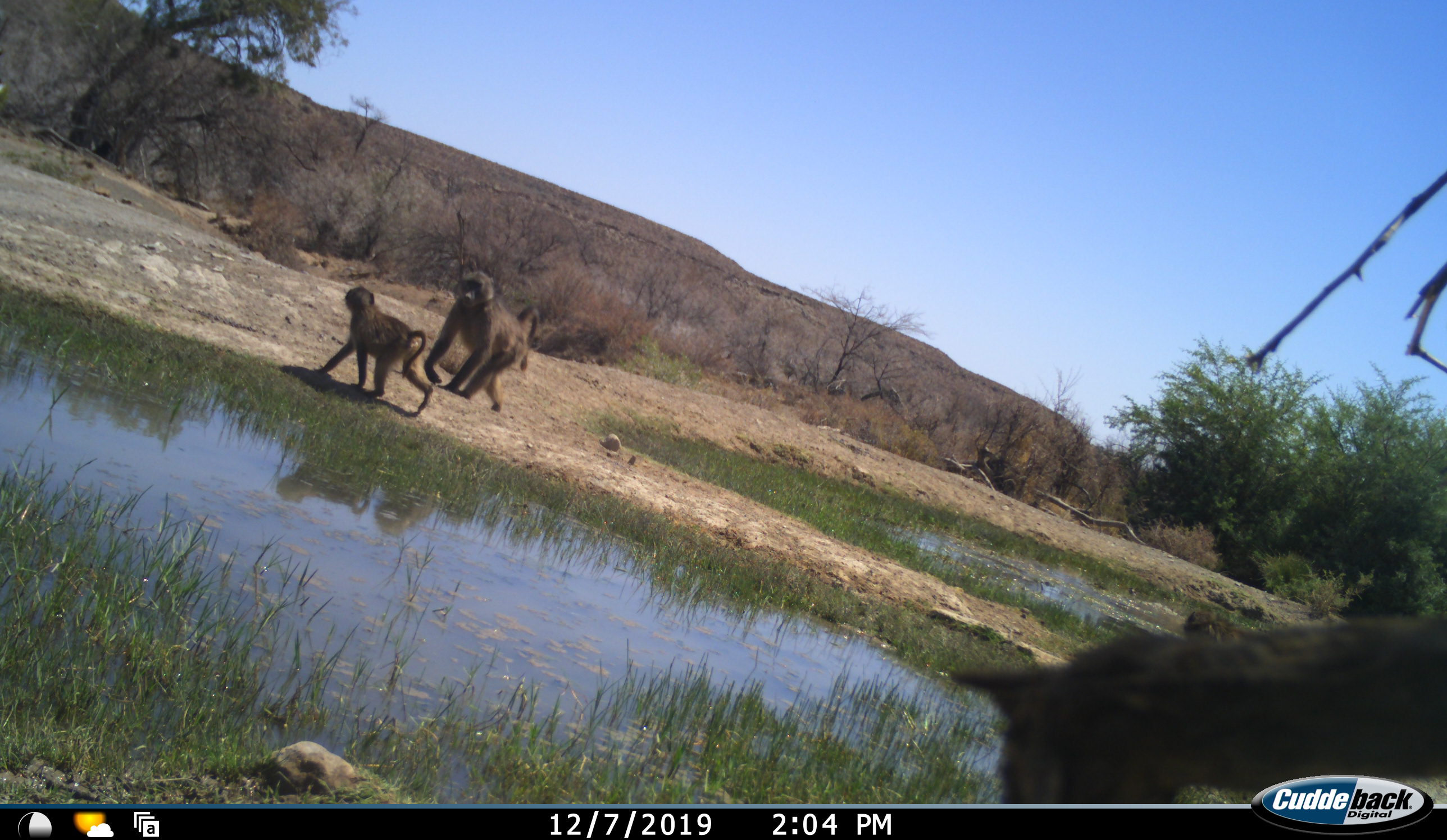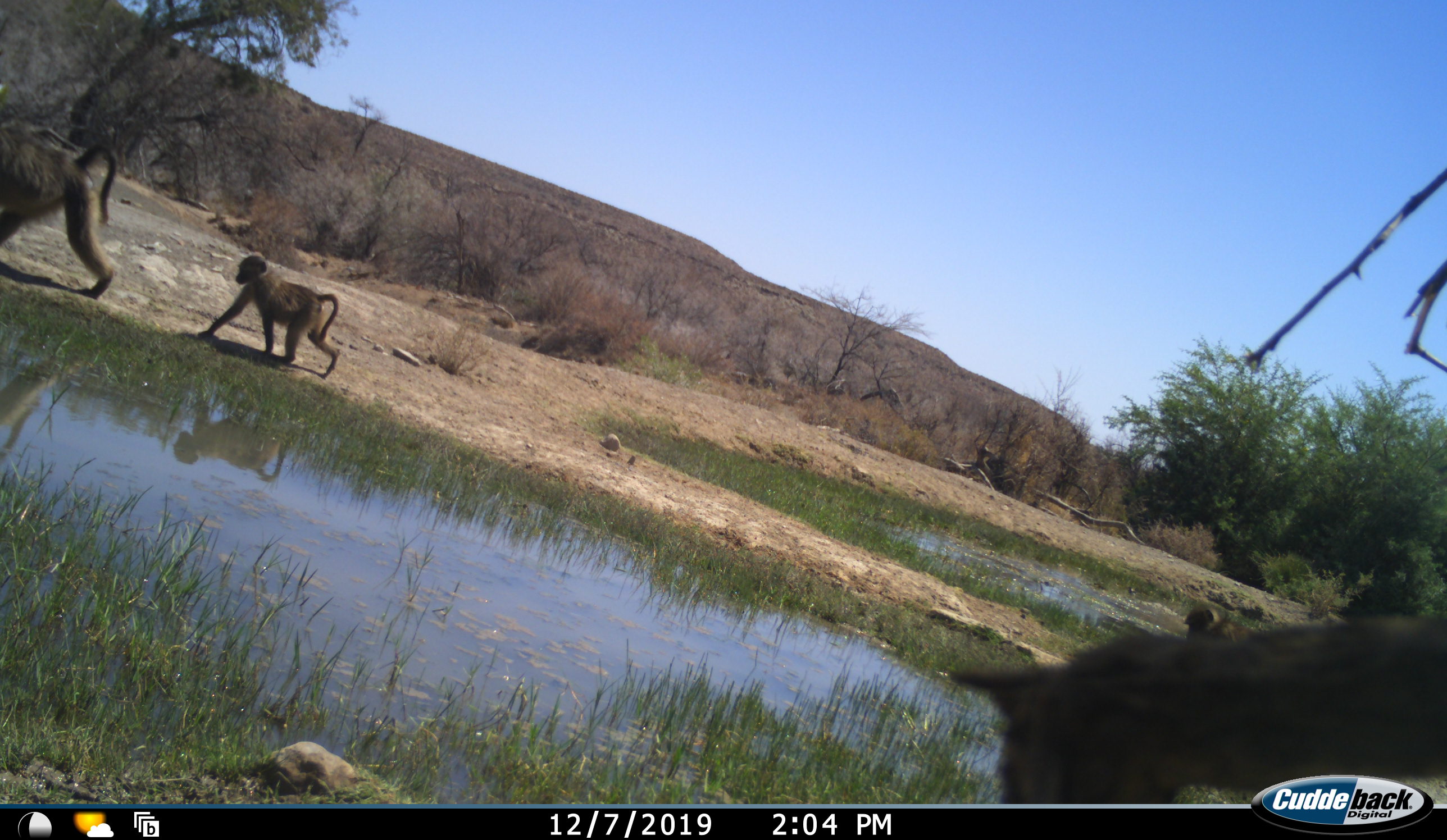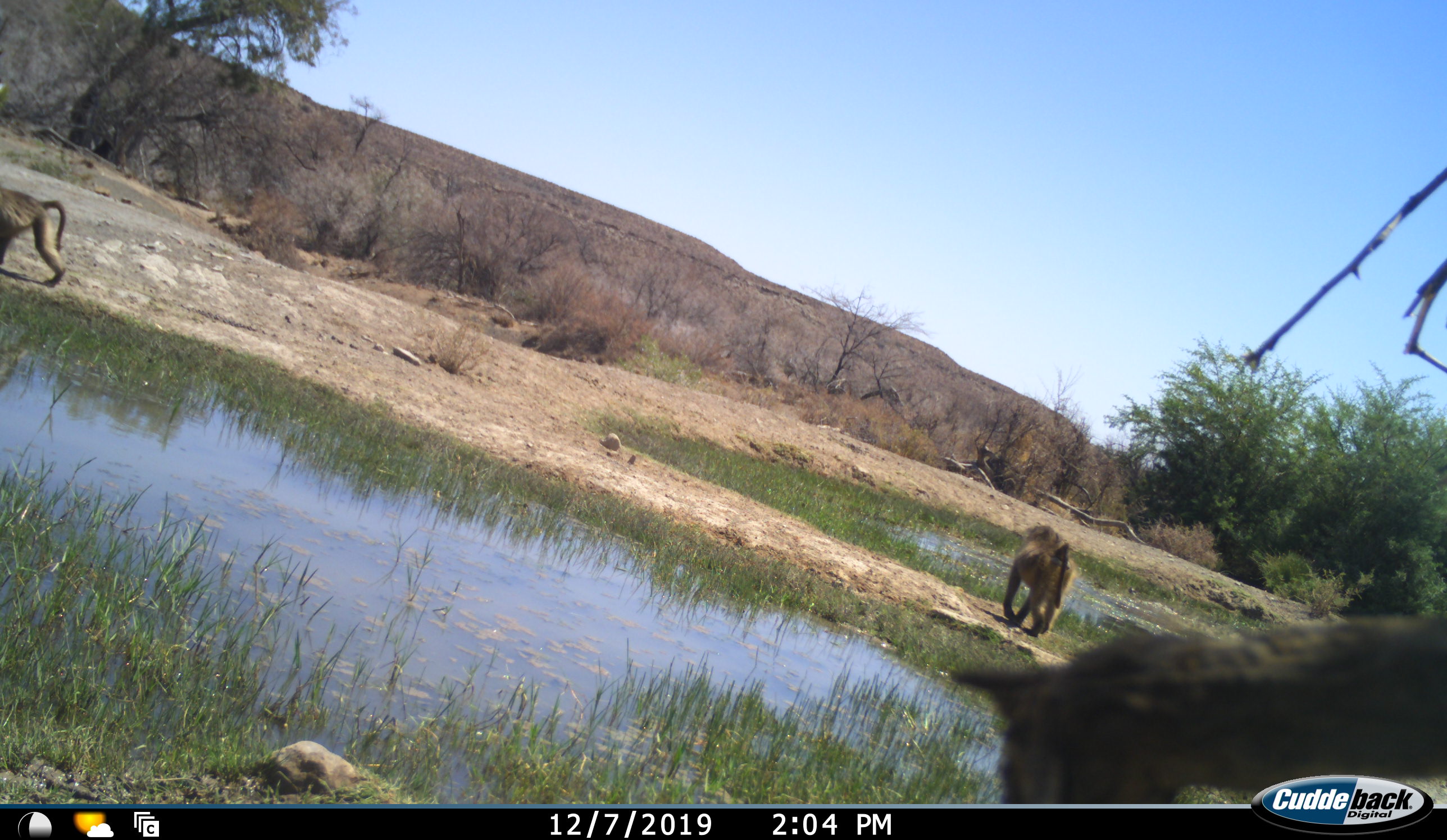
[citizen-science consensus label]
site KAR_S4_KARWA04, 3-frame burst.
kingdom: Animalia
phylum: Chordata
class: Mammalia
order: Primates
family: Cercopithecidae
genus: Papio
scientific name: Papio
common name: baboon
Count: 3.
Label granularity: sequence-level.